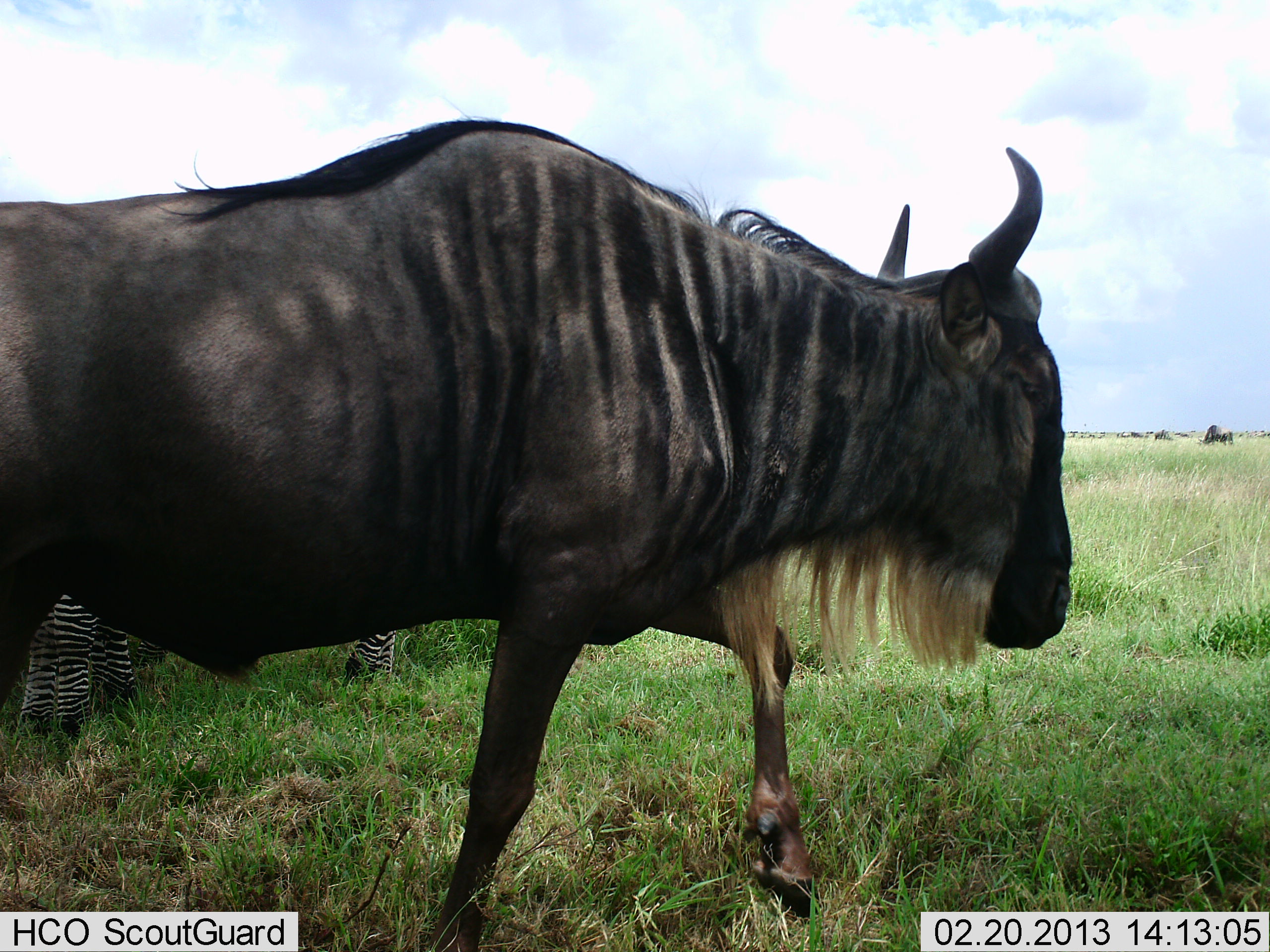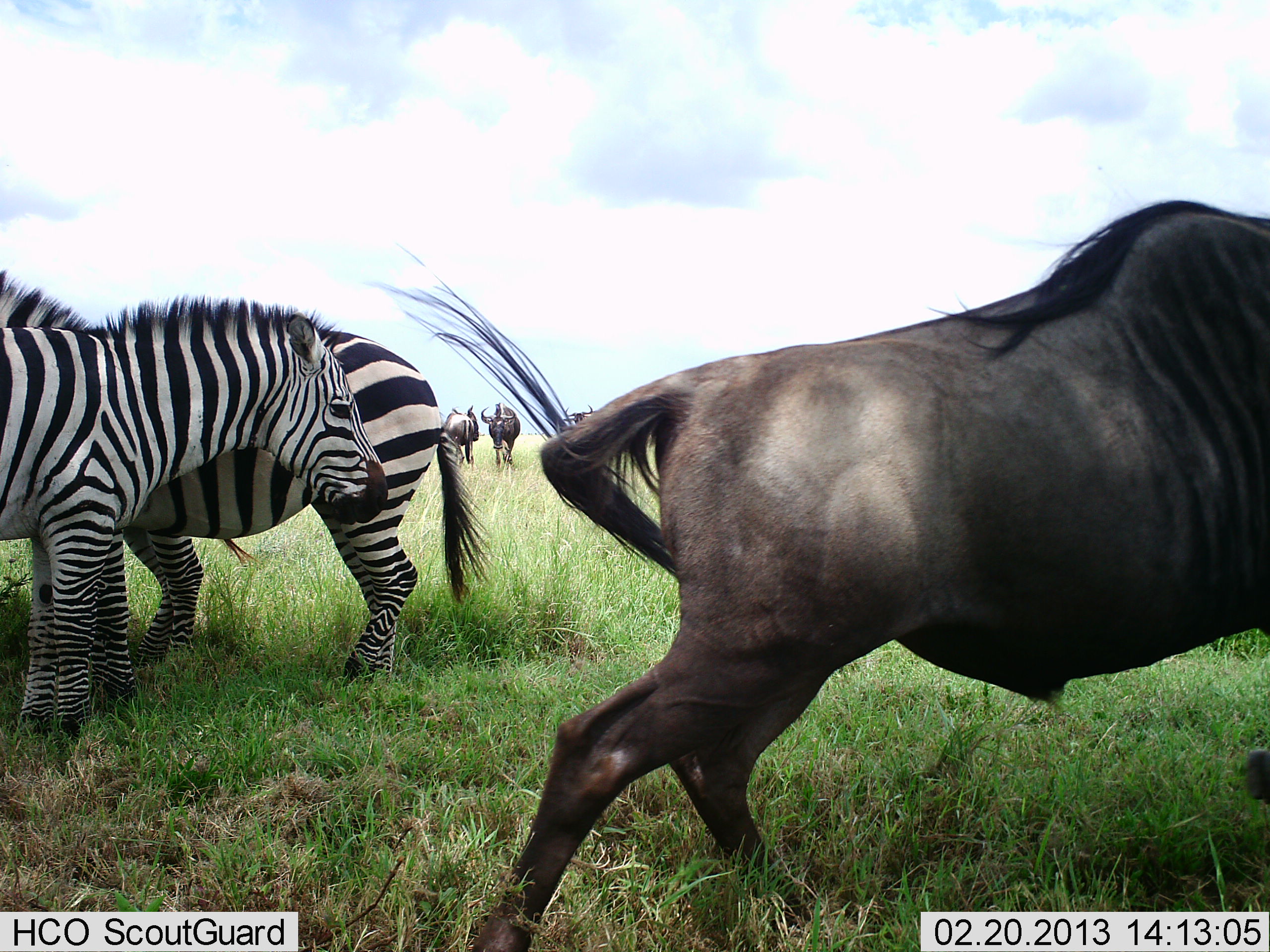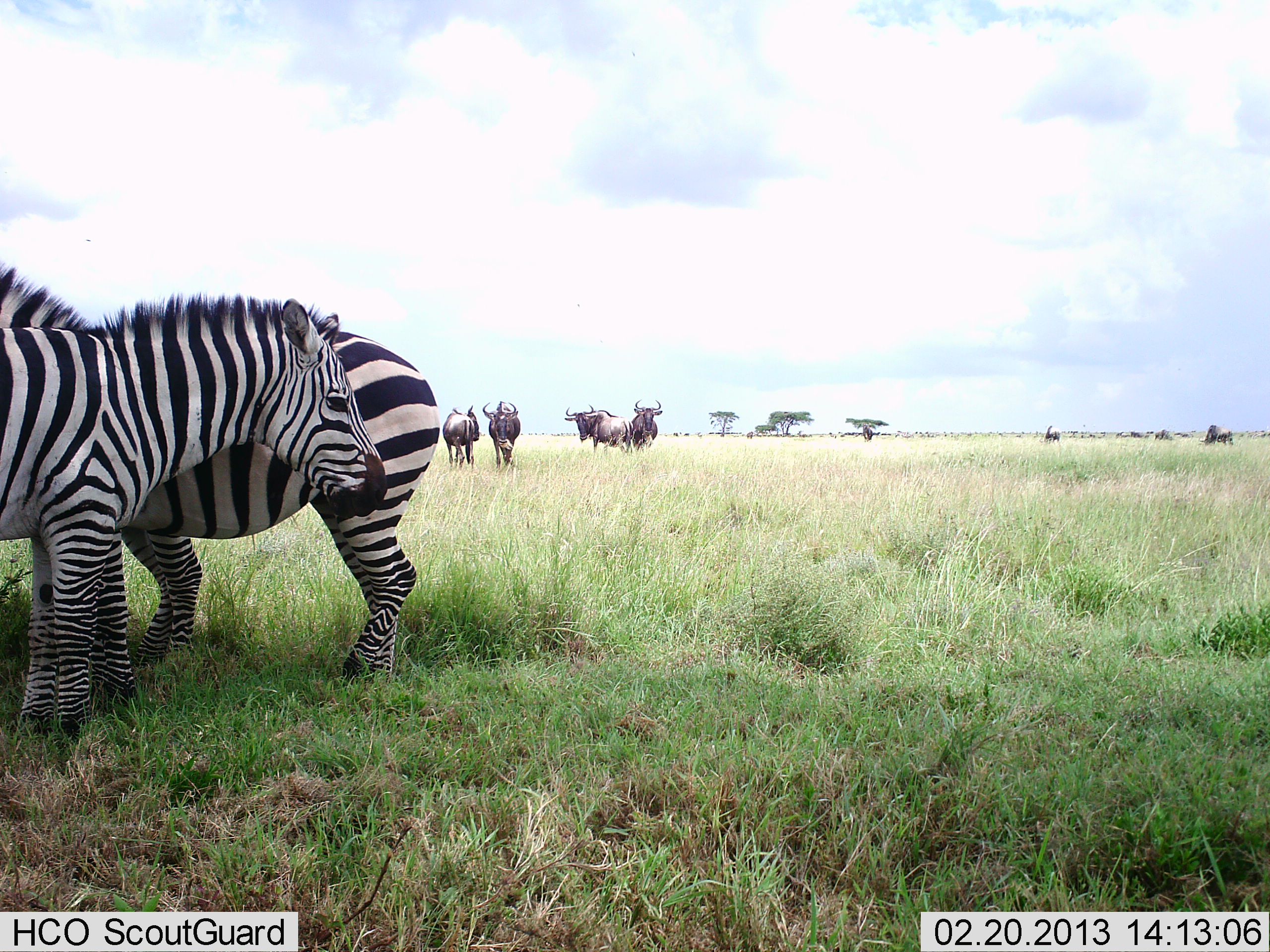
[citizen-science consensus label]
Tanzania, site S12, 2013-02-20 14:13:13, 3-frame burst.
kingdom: Animalia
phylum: Chordata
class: Mammalia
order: Artiodactyla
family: Bovidae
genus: Connochaetes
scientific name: Connochaetes taurinus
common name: blue wildebeest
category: wildebeest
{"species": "wildebeest (blue wildebeest) (Connochaetes taurinus)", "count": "5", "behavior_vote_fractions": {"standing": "82%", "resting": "0%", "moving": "97%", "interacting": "0%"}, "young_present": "0%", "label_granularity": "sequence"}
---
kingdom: Animalia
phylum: Chordata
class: Mammalia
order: Perissodactyla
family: Equidae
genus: Equus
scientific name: Equus quagga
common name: plains zebra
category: zebra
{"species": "zebra (plains zebra) (Equus quagga)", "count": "2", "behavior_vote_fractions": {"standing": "100%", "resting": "0%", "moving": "0%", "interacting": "0%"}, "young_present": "0%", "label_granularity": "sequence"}